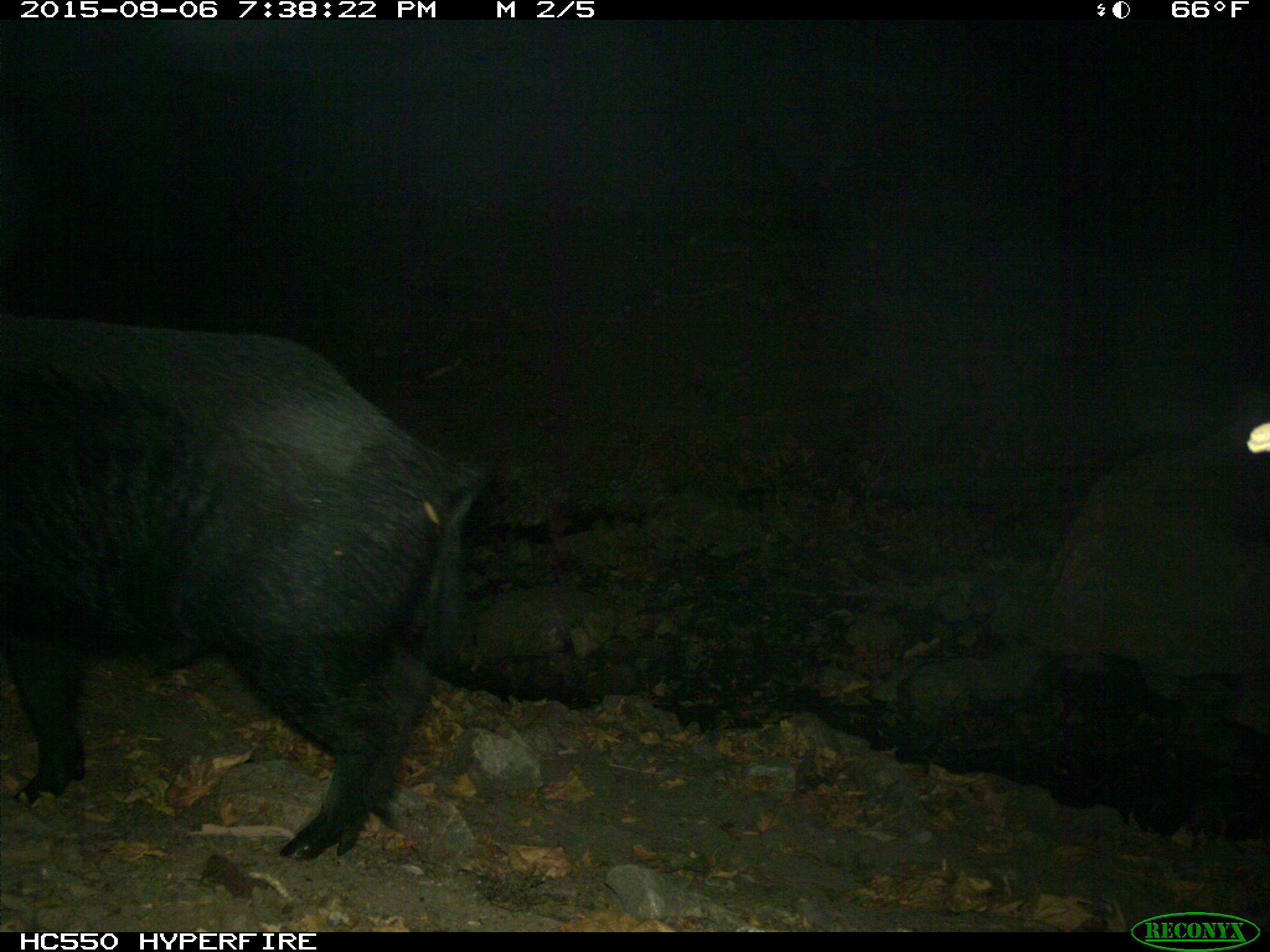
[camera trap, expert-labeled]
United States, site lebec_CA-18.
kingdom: Animalia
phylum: Chordata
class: Mammalia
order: Artiodactyla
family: Suidae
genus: Sus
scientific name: Sus scrofa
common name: wild boar